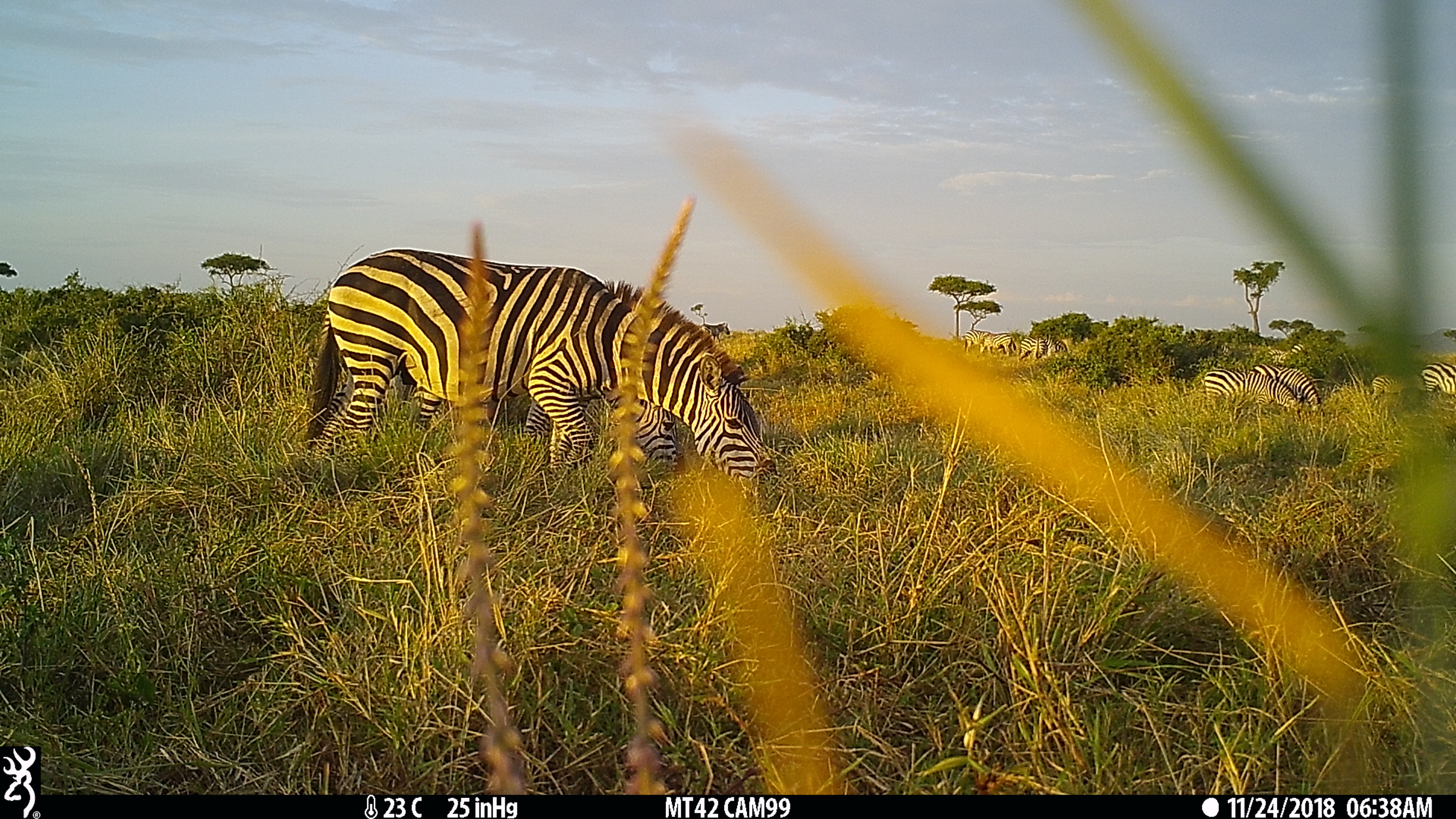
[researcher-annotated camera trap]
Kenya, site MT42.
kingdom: Animalia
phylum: Chordata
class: Mammalia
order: Perissodactyla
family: Equidae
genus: Equus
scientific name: Equus quagga burchellii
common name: burchell's zebra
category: zebra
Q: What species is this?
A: Zebra (burchell's zebra) (Equus quagga burchellii).